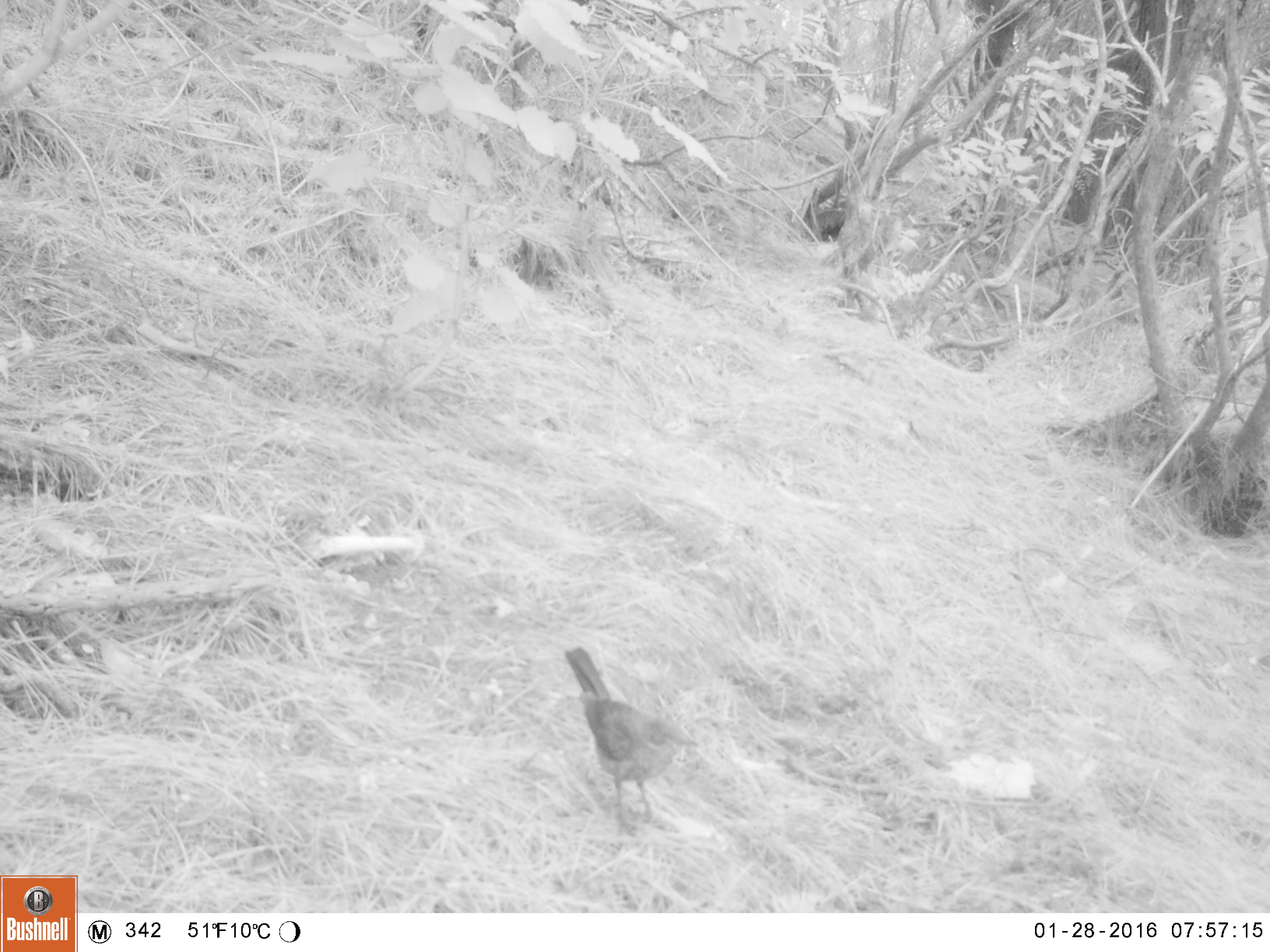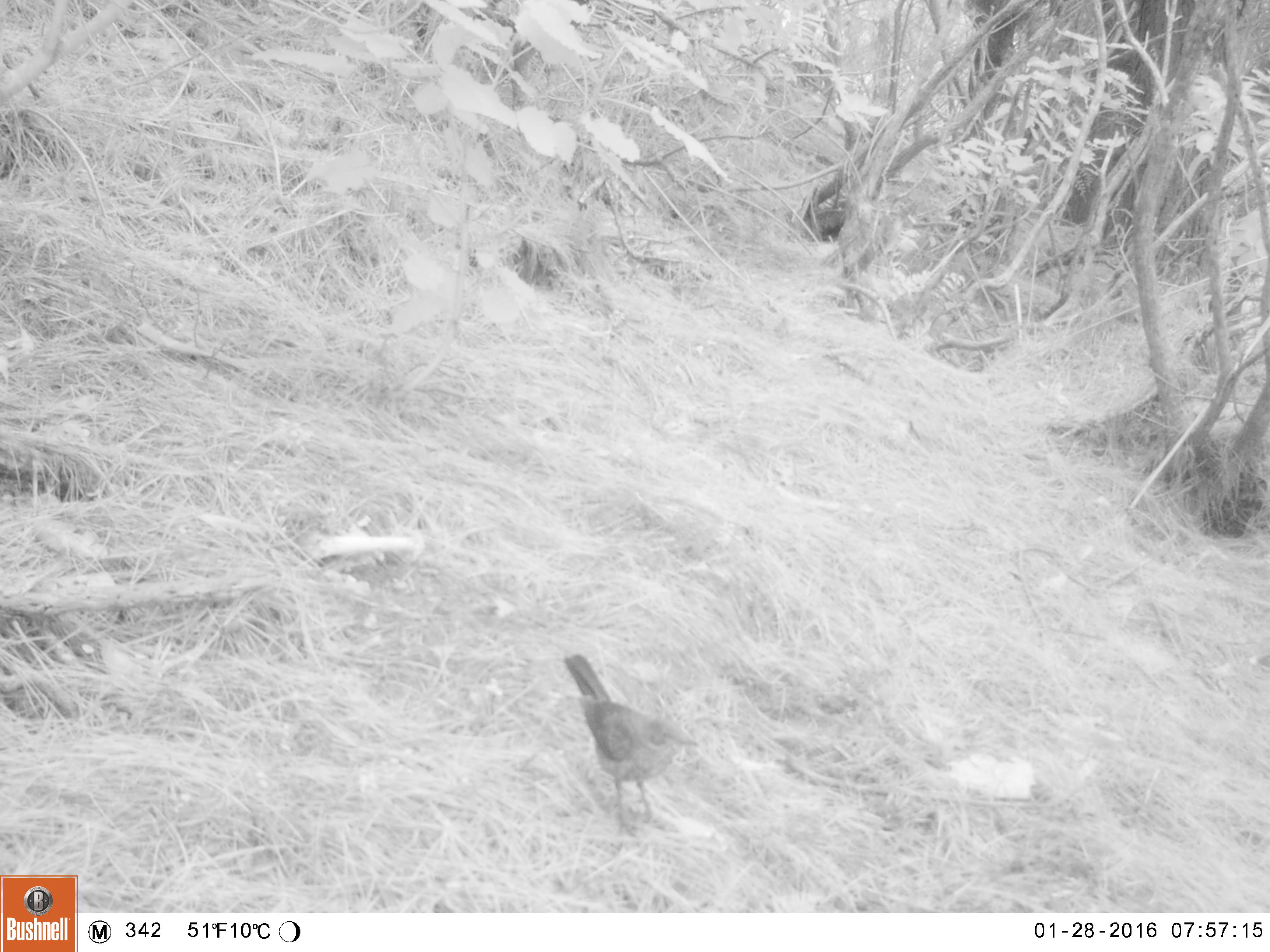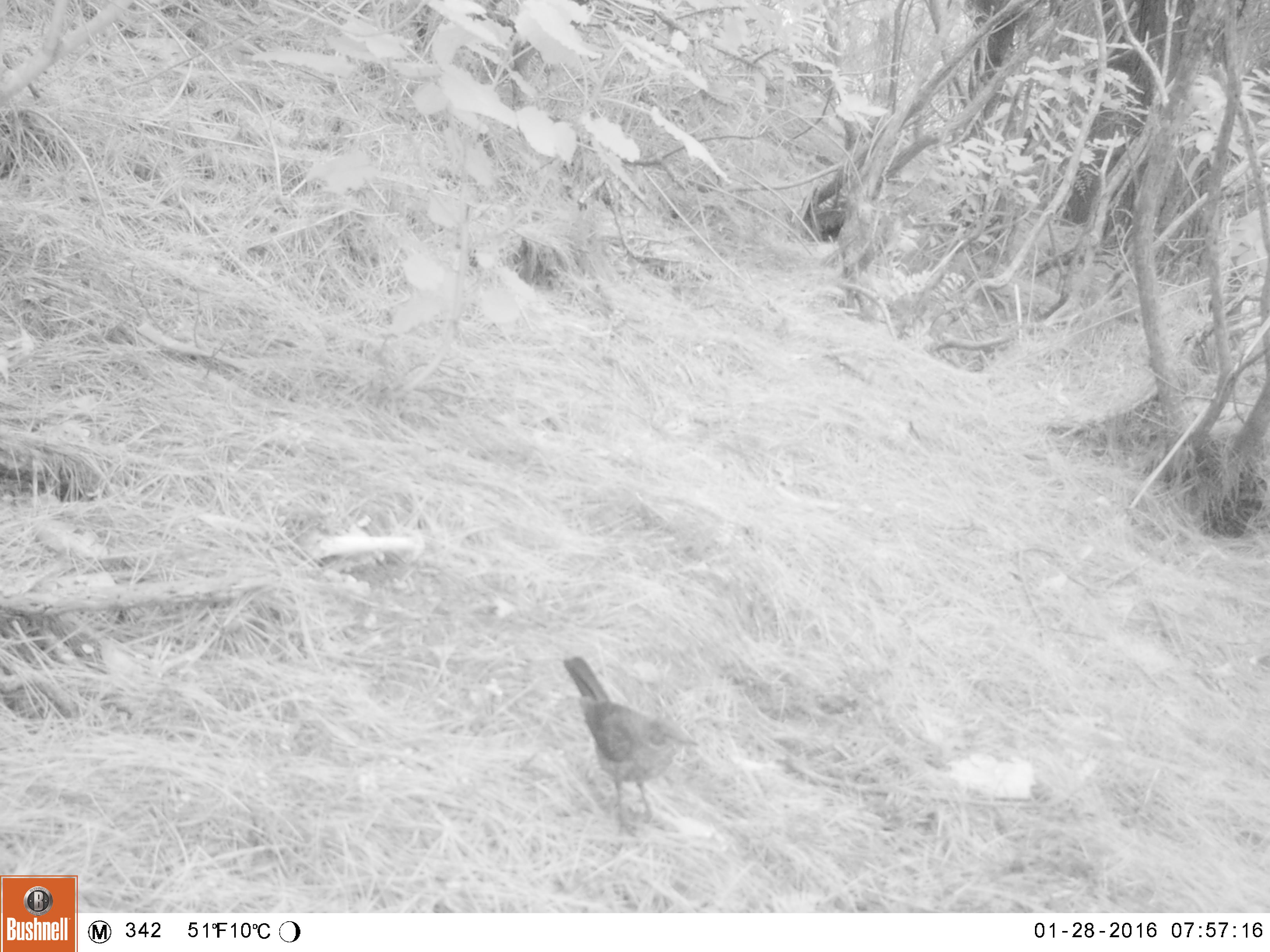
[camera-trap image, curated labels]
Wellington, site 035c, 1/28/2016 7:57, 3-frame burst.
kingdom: Animalia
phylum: Chordata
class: Aves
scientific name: Aves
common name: bird